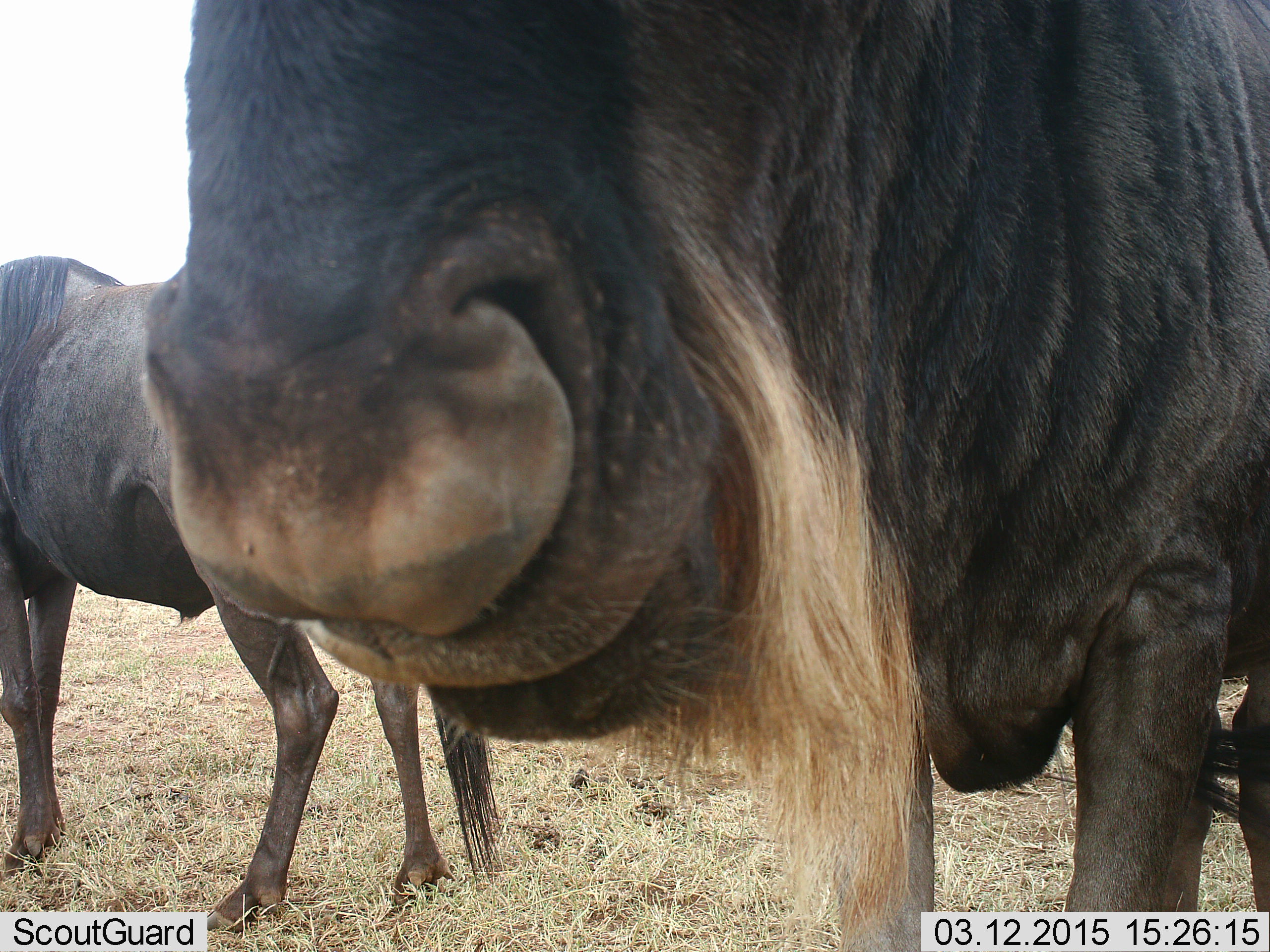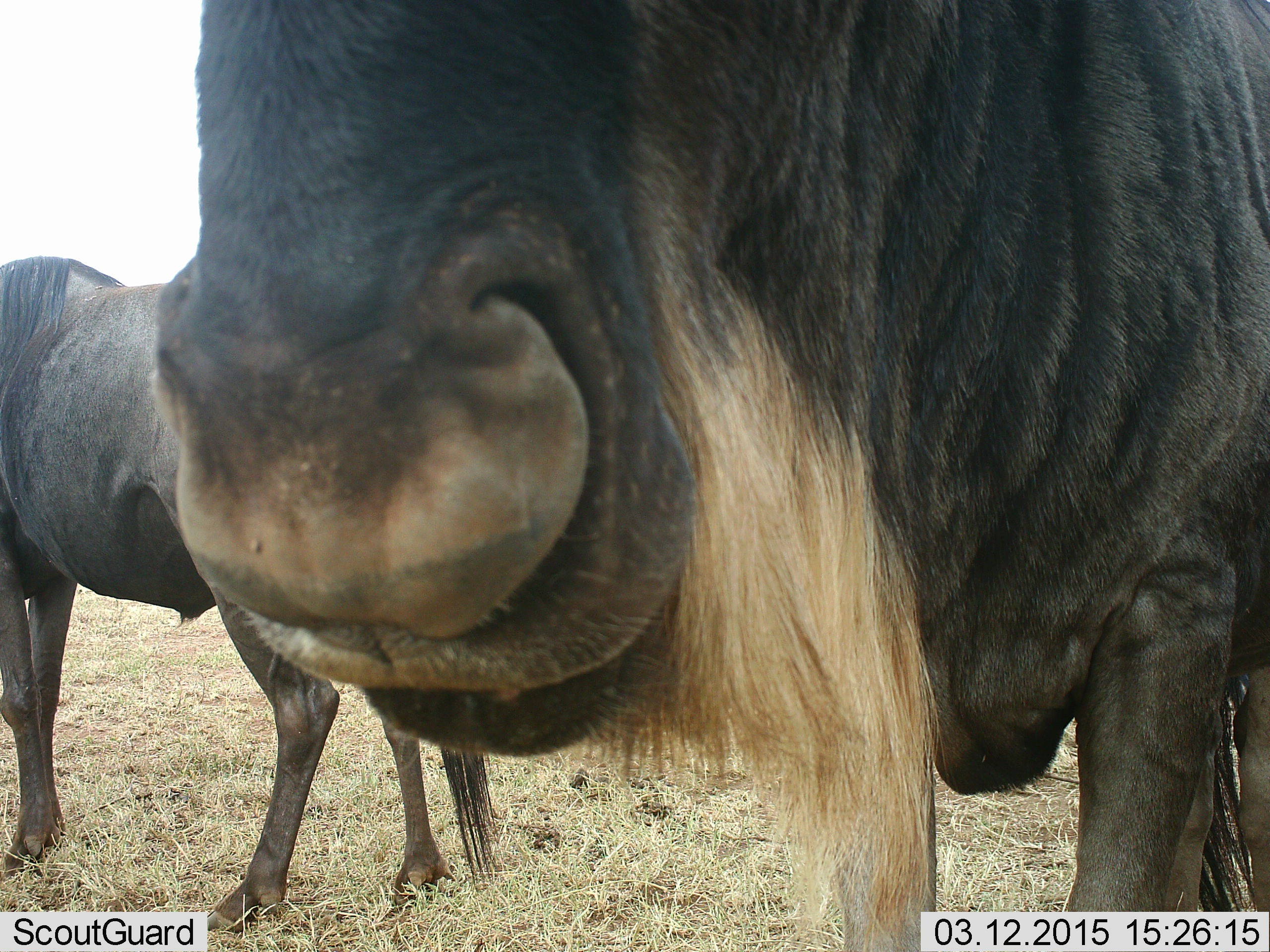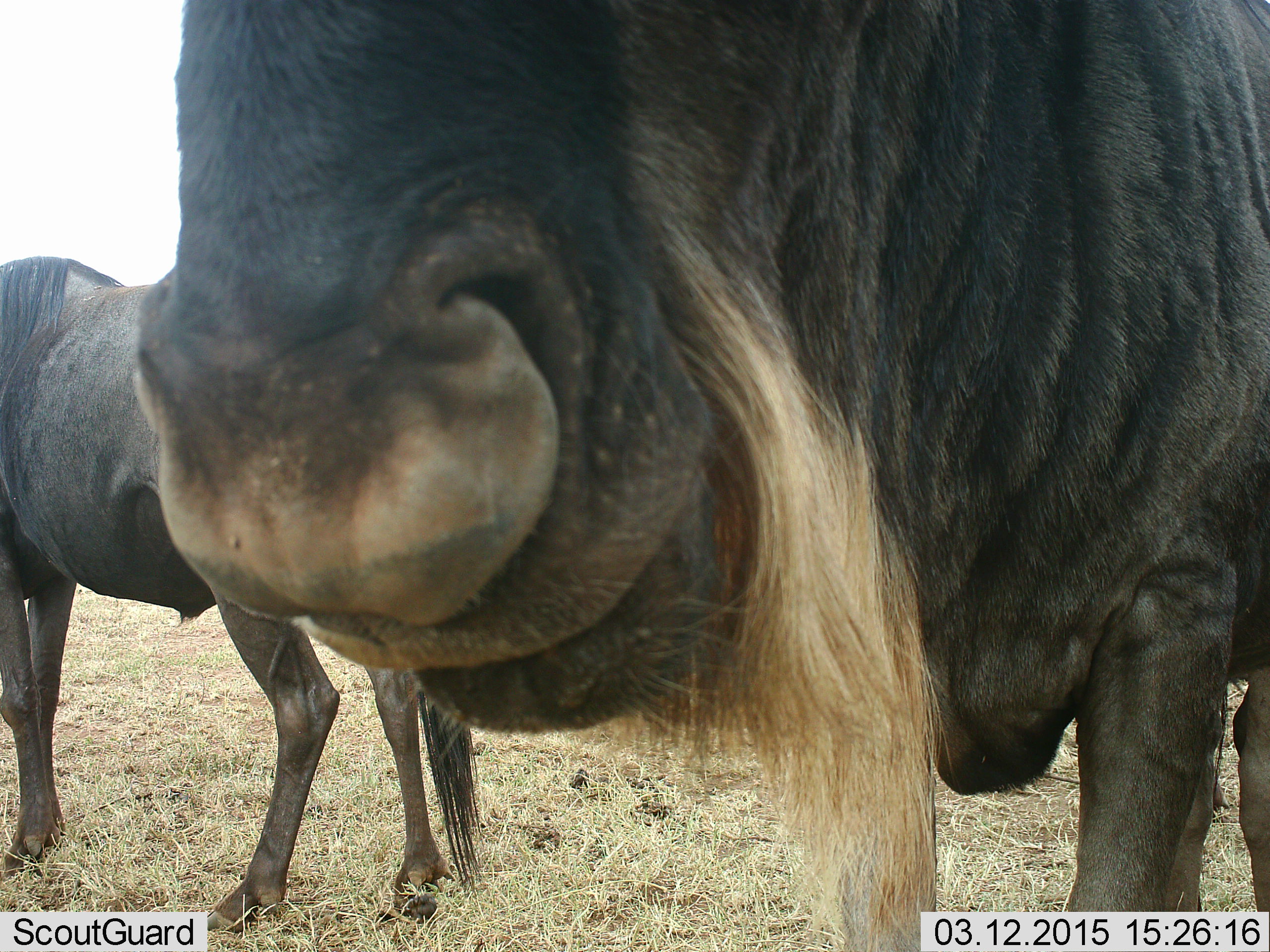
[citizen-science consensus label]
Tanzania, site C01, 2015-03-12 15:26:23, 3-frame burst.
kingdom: Animalia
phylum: Chordata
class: Mammalia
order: Artiodactyla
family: Bovidae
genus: Connochaetes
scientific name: Connochaetes taurinus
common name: blue wildebeest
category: wildebeest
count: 2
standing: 80%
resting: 0%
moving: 0%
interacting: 0%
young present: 0%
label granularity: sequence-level